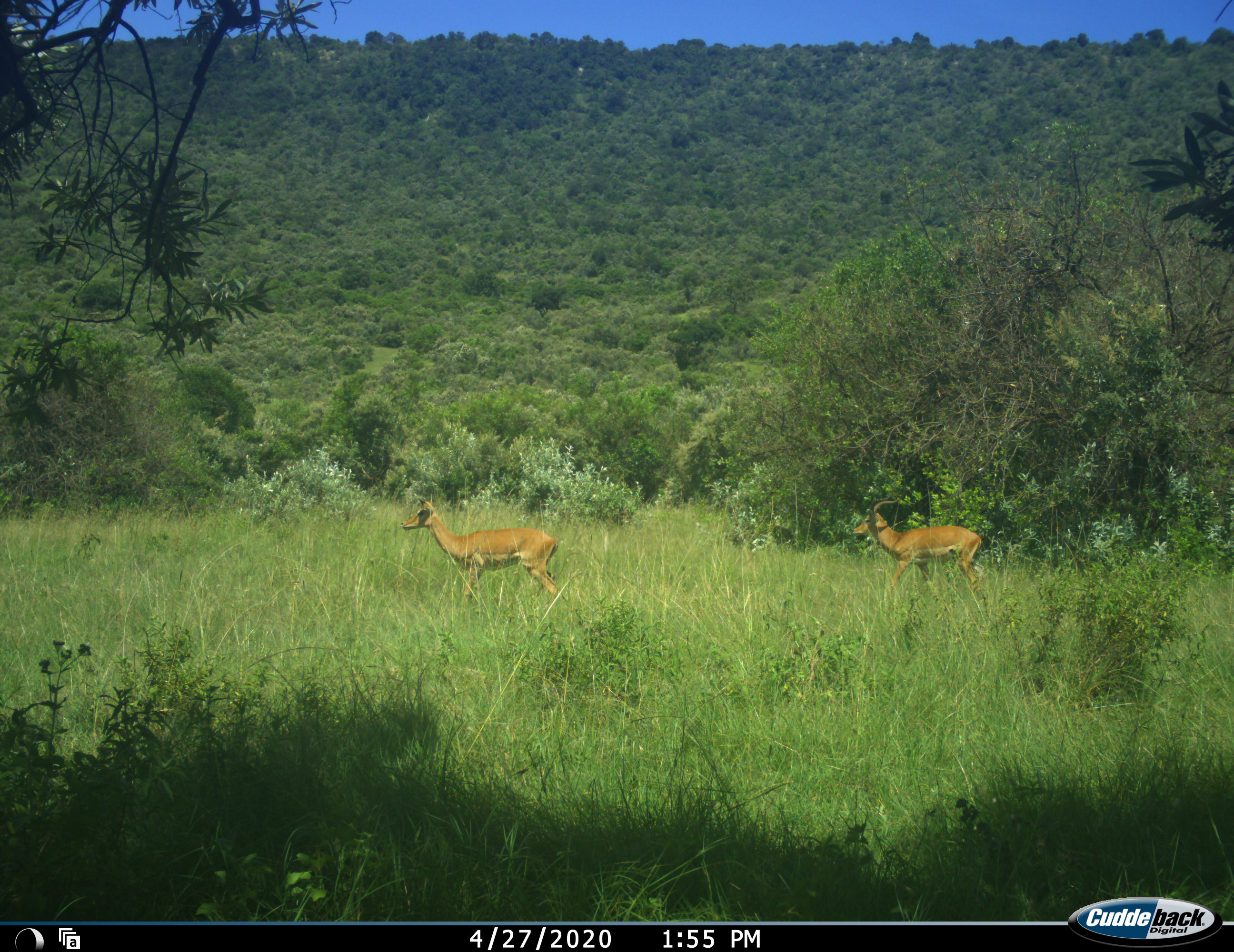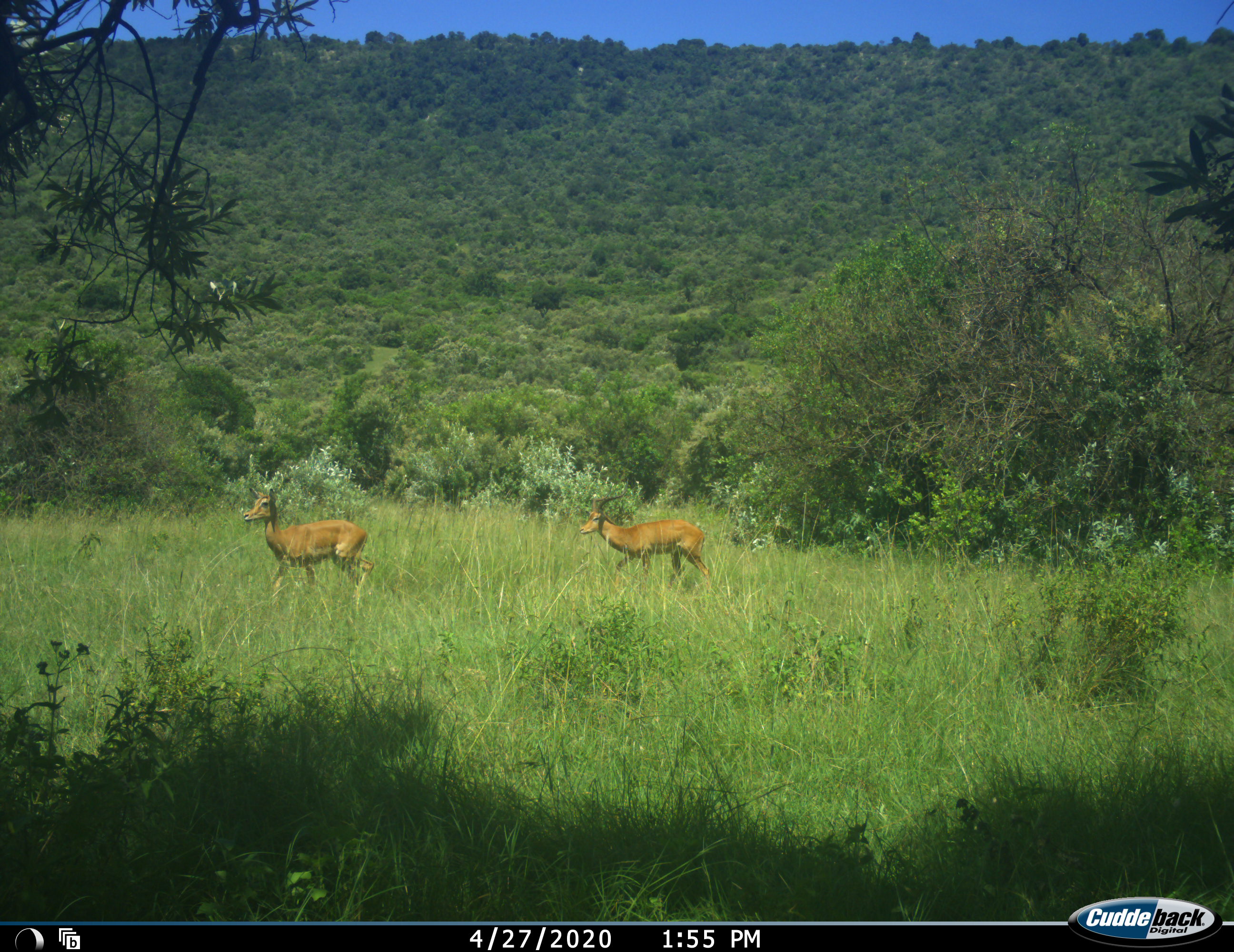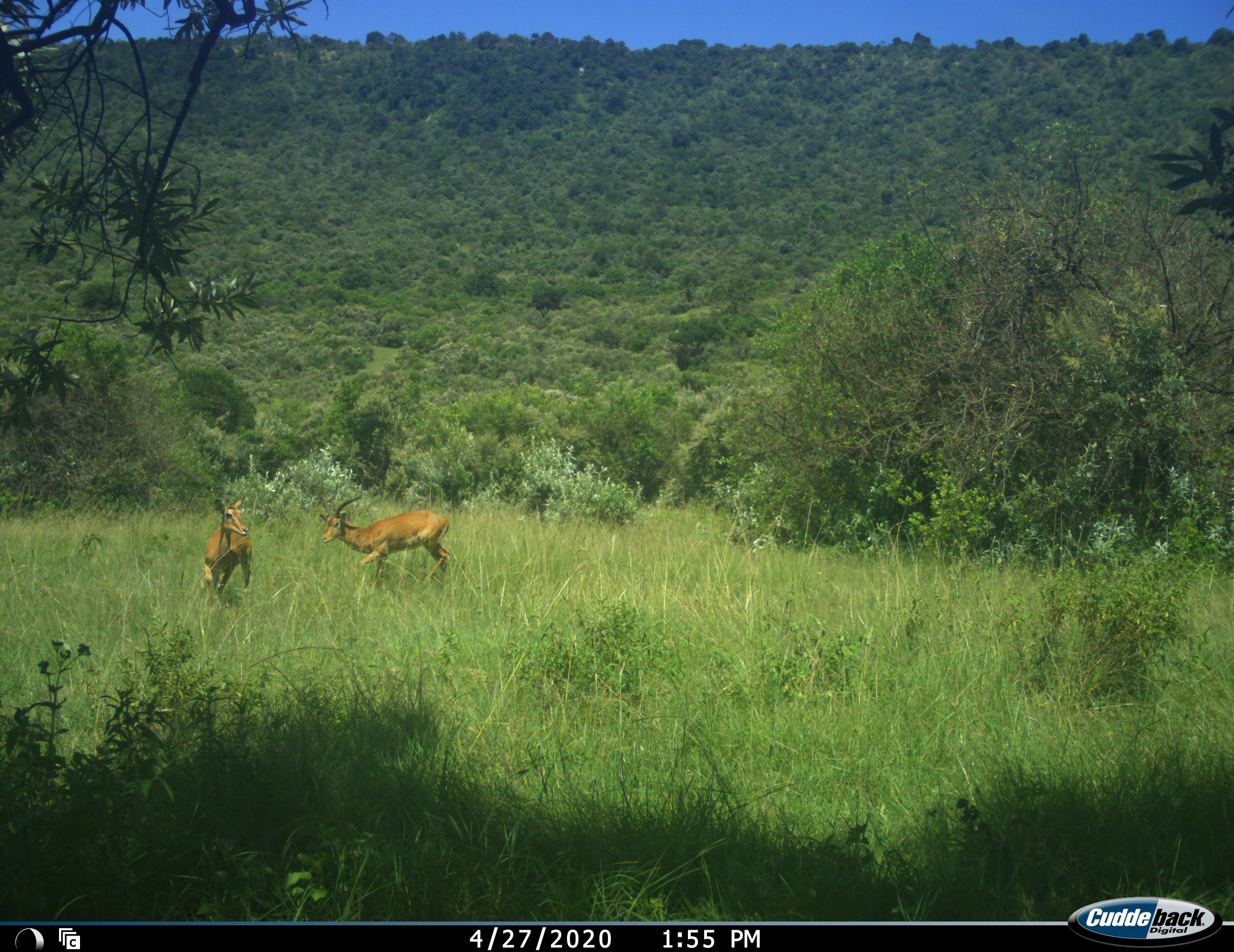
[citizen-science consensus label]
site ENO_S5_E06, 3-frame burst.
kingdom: Animalia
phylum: Chordata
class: Mammalia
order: Artiodactyla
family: Bovidae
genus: Aepyceros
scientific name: Aepyceros melampus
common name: impala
Impala (Aepyceros melampus), count 2. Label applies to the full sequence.